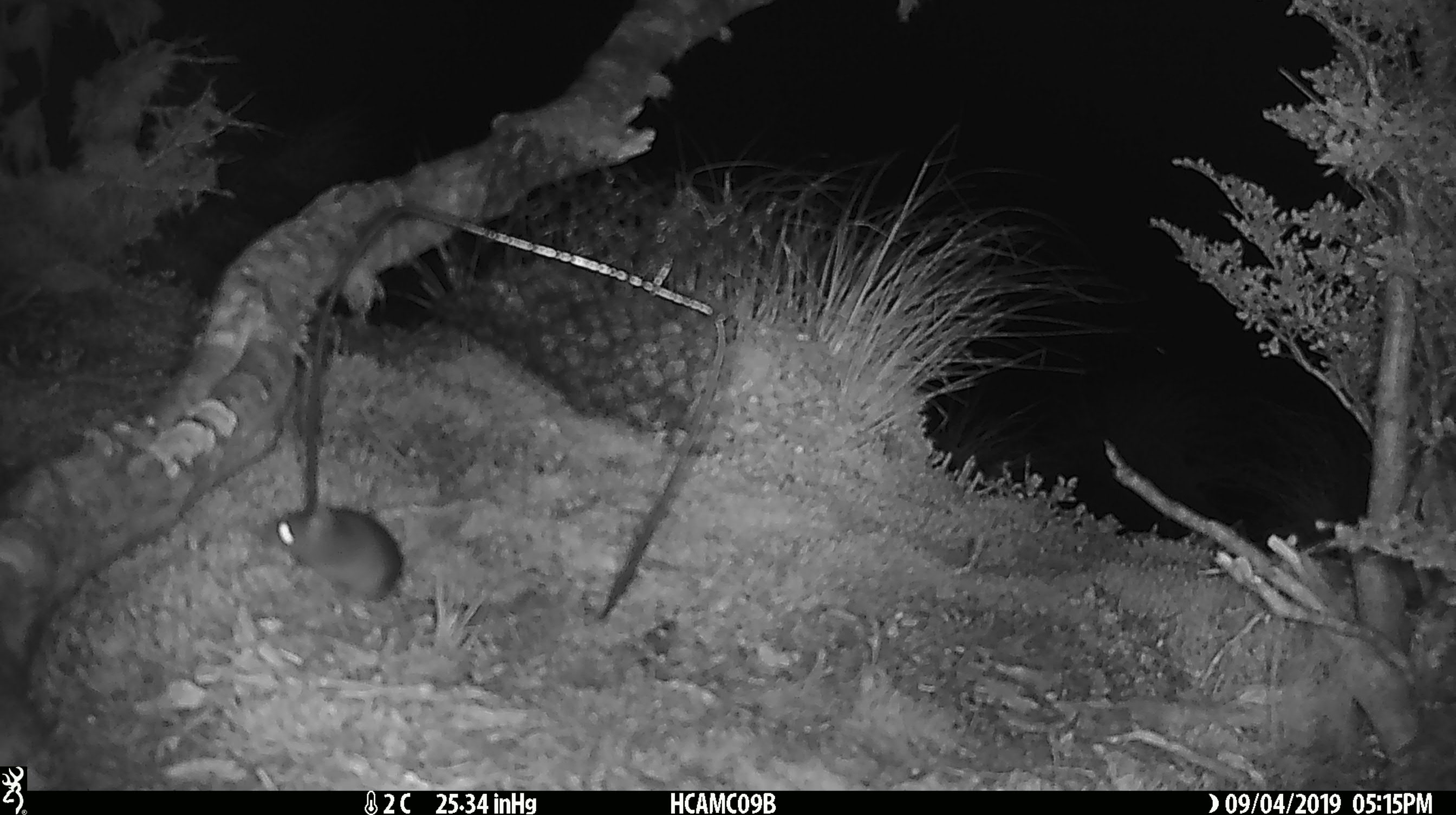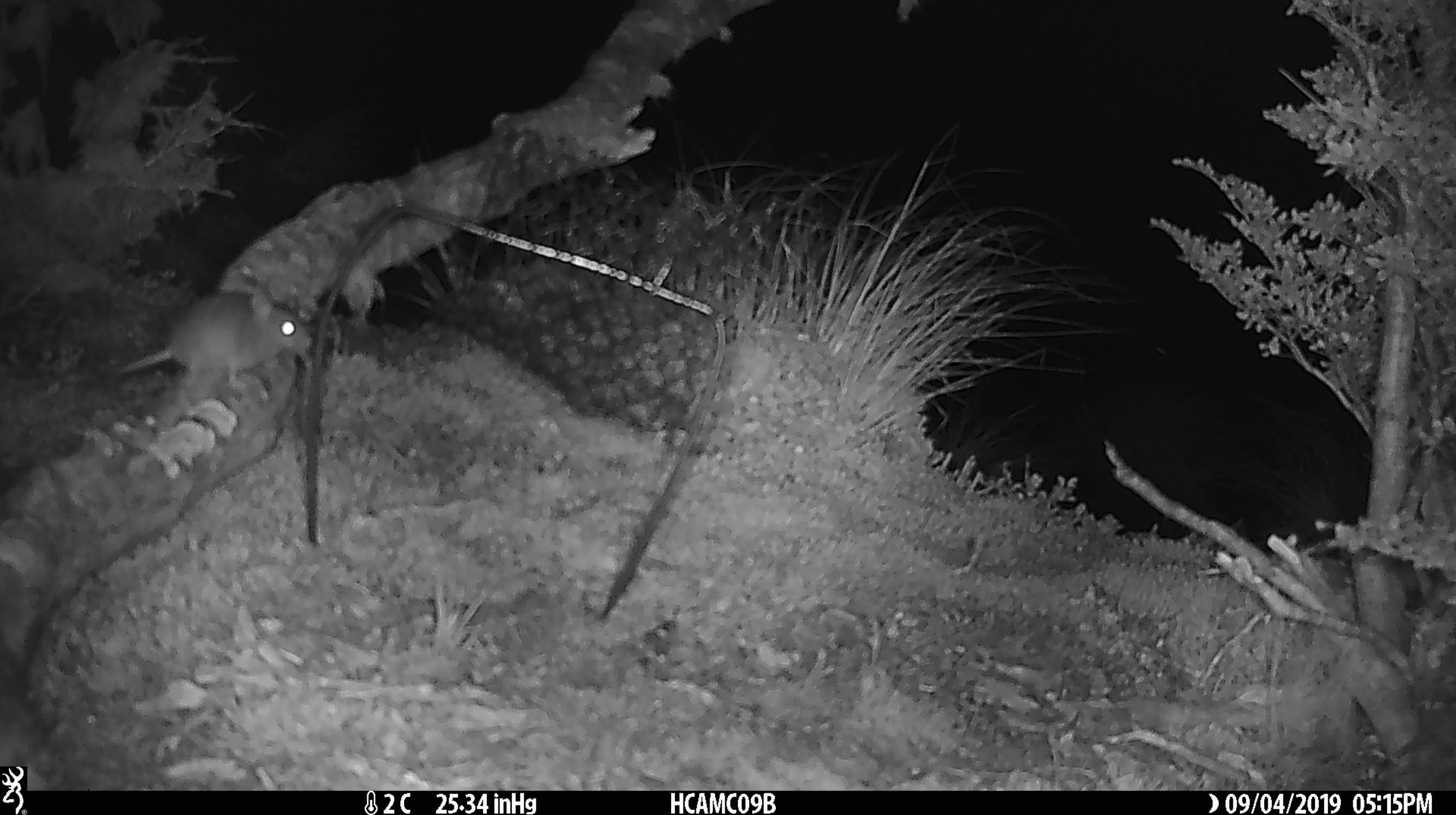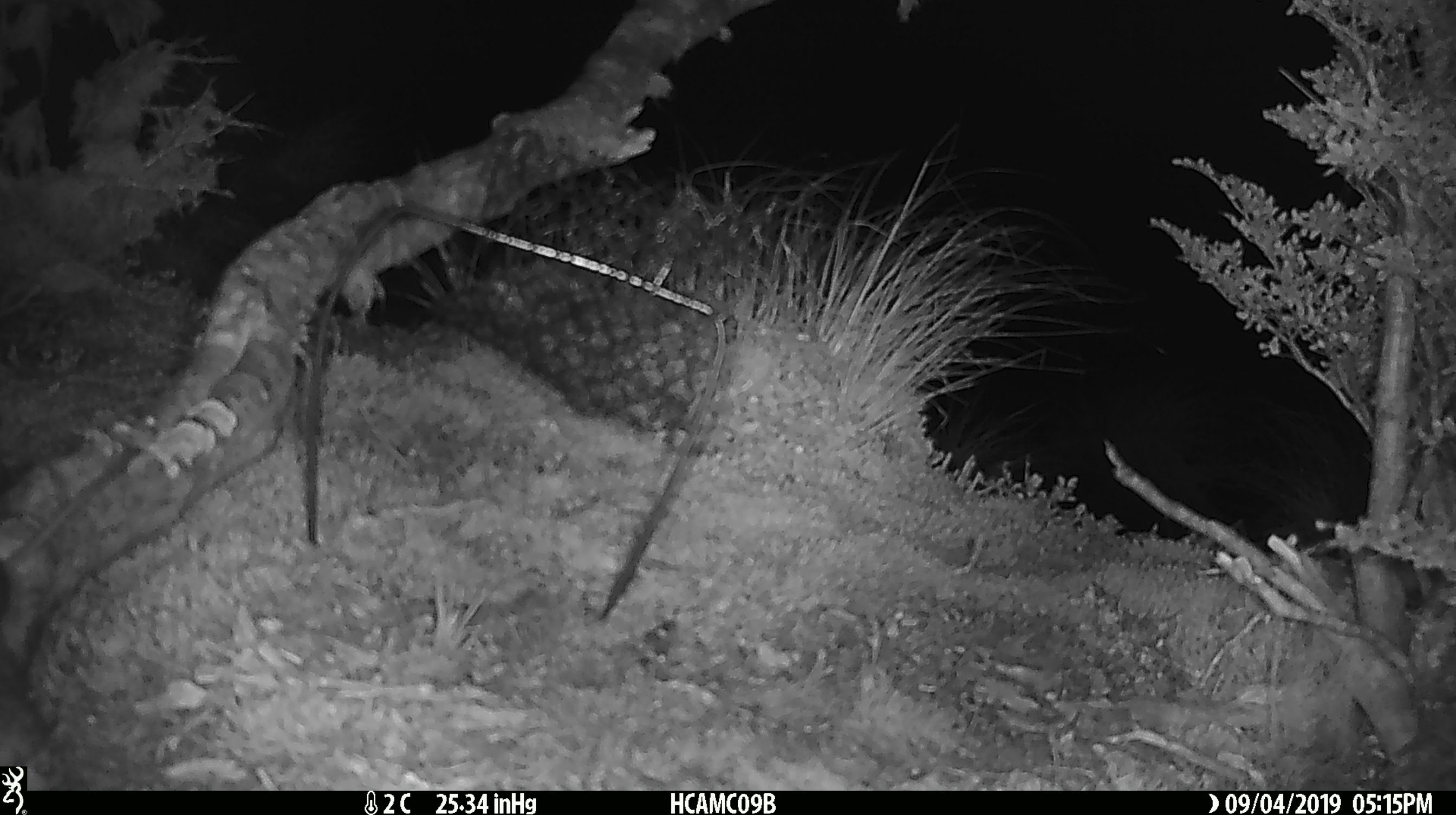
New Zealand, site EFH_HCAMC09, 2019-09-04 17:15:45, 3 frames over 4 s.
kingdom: Animalia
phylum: Chordata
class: Mammalia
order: Rodentia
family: Muridae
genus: Mus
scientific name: Mus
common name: mouse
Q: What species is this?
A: Mouse (Mus).